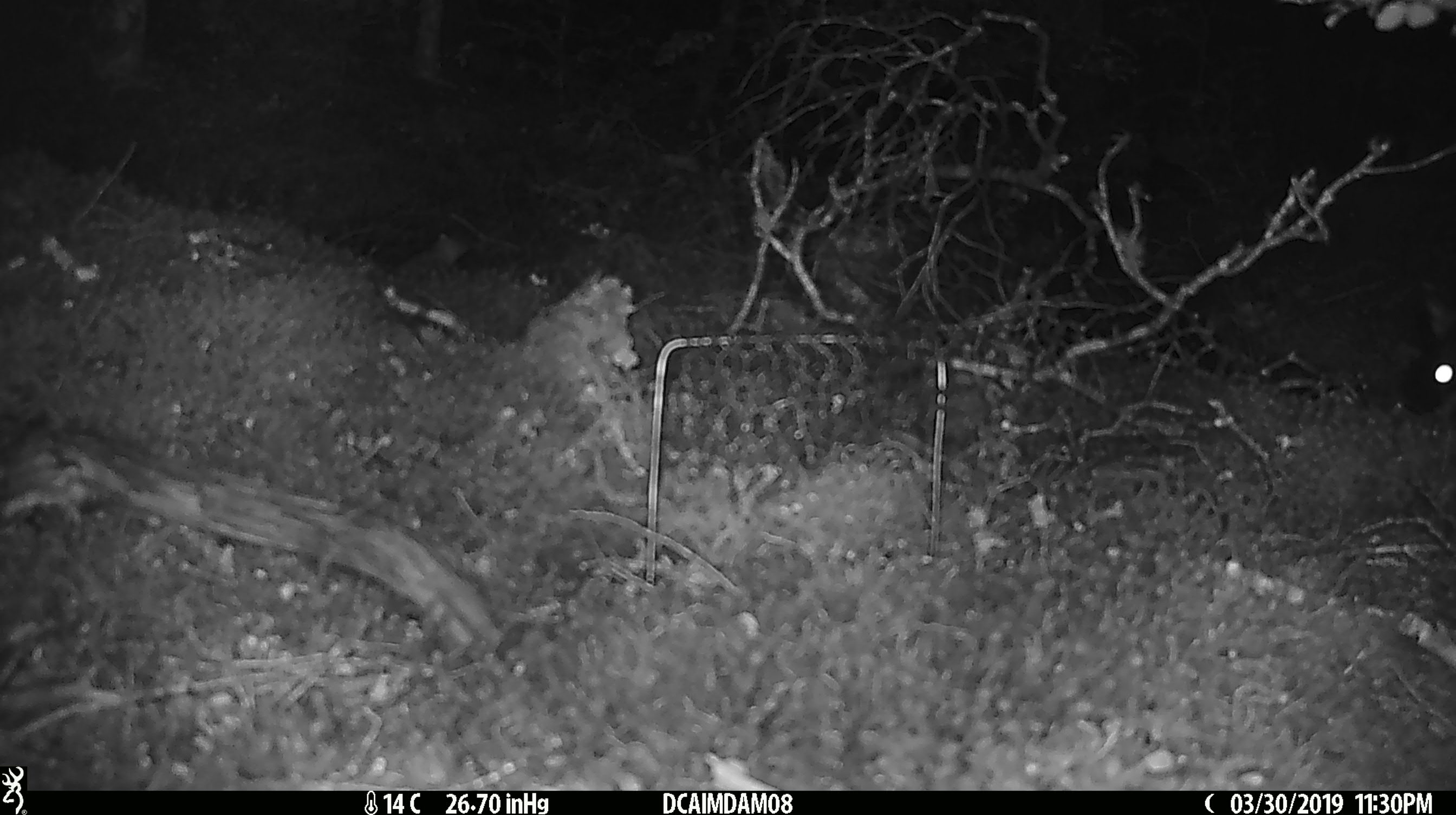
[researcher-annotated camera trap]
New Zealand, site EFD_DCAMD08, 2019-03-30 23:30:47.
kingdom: Animalia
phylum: Chordata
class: Mammalia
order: Diprotodontia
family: Phalangeridae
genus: Trichosurus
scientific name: Trichosurus vulpecula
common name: common brushtail possum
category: possum